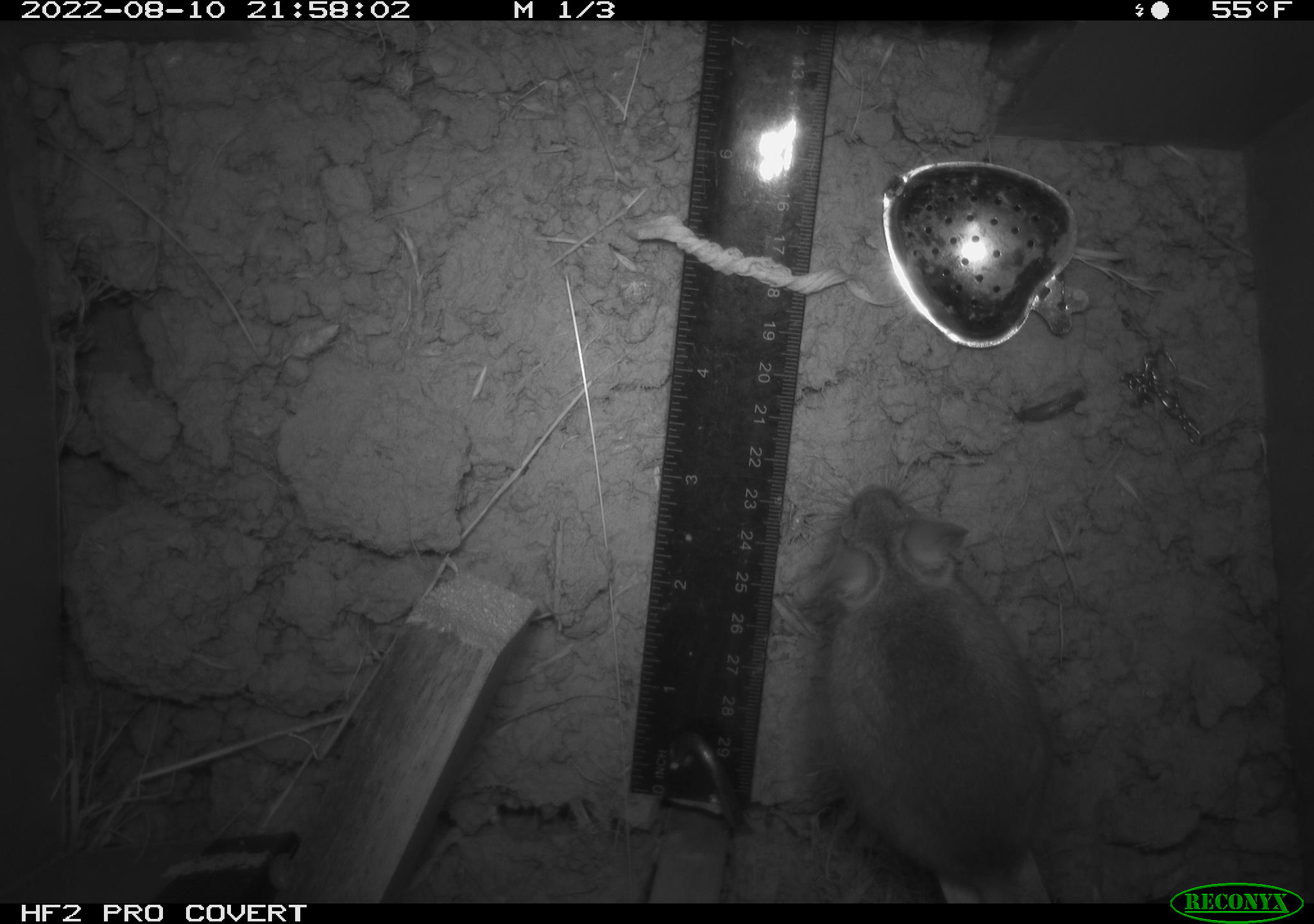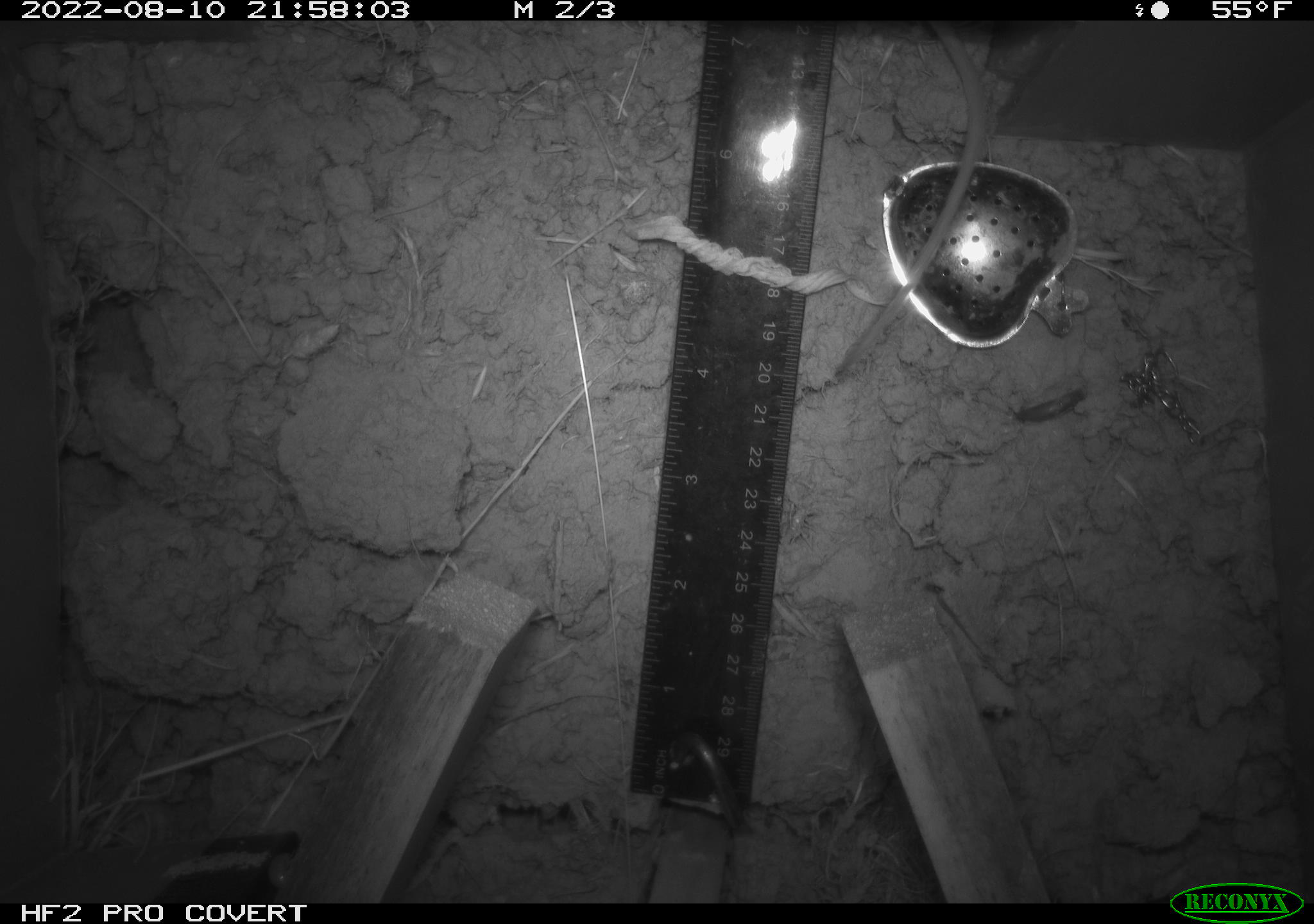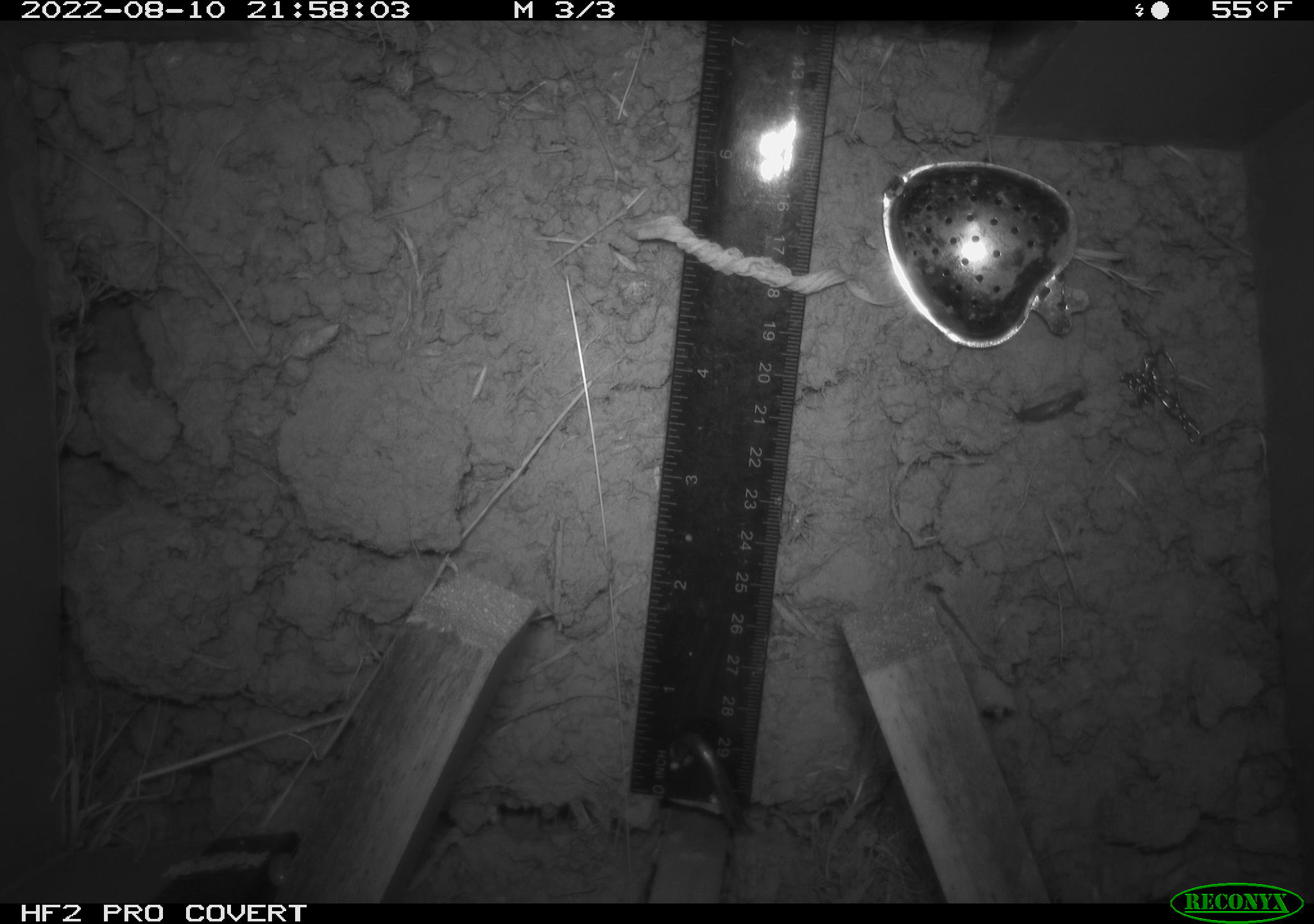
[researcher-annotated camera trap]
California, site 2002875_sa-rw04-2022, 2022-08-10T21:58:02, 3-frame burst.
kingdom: Animalia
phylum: Chordata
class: Mammalia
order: Rodentia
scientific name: Rodentia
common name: mouse species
Mouse species (Rodentia).